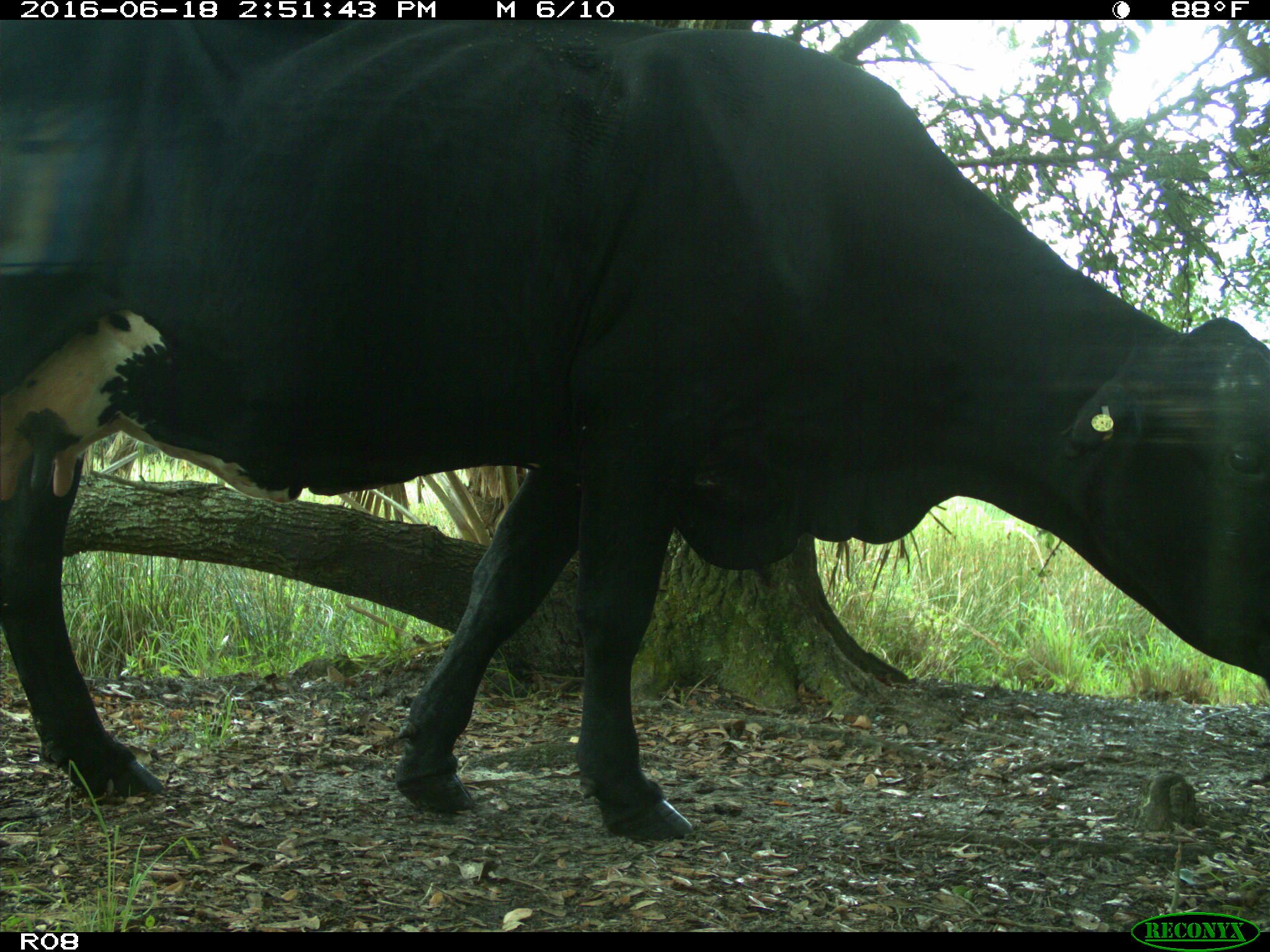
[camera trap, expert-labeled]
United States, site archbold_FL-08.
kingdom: Animalia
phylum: Chordata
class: Mammalia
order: Artiodactyla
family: Bovidae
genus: Bos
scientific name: Bos taurus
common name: domestic cow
Bos taurus (domestic cow).